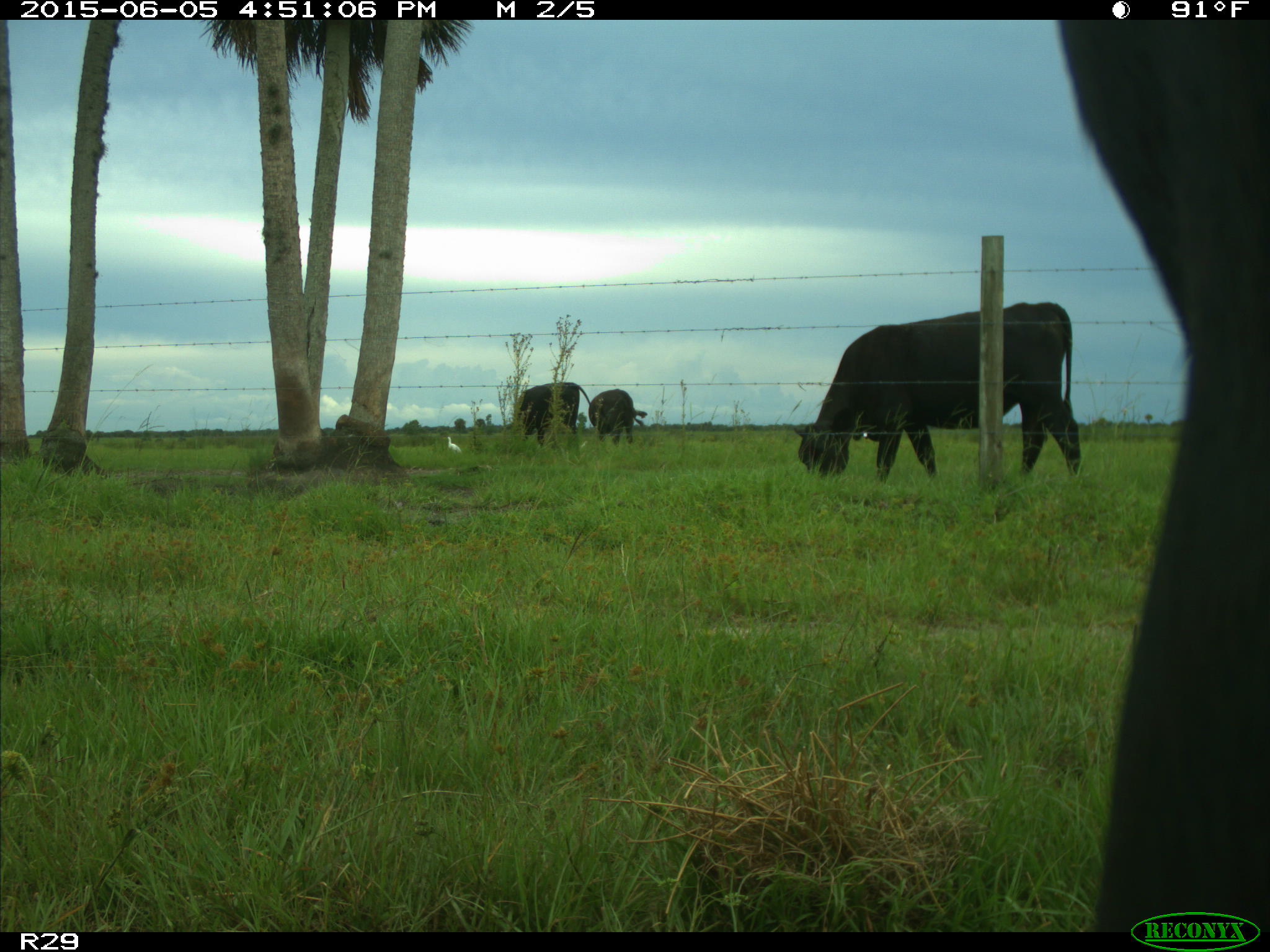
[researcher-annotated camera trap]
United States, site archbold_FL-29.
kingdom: Animalia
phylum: Chordata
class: Mammalia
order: Artiodactyla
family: Bovidae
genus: Bos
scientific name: Bos taurus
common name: domestic cow